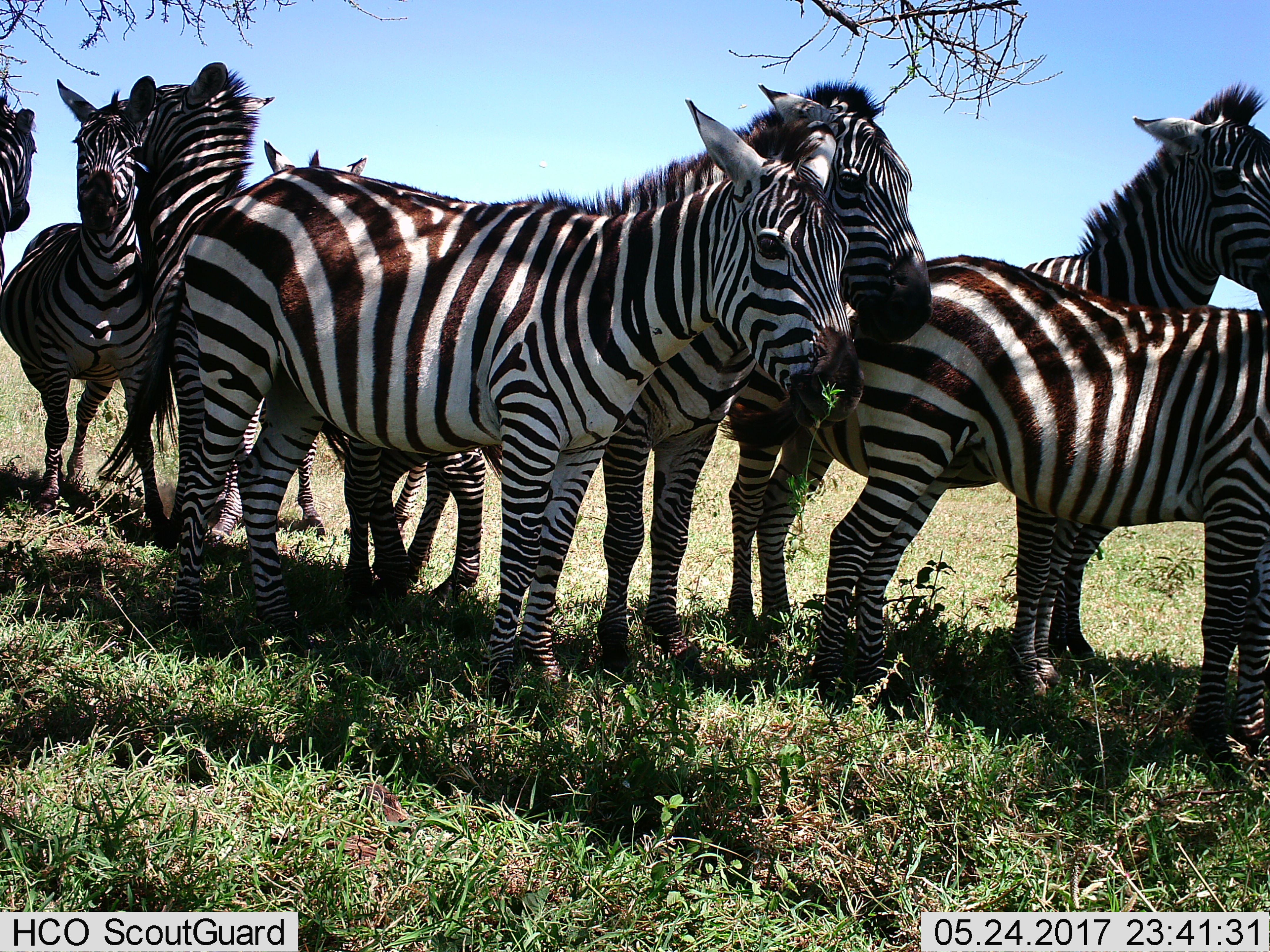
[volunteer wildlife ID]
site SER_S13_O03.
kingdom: Animalia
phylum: Chordata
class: Mammalia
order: Perissodactyla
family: Equidae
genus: Equus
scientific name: Equus quagga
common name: plains zebra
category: zebraplains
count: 7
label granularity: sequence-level